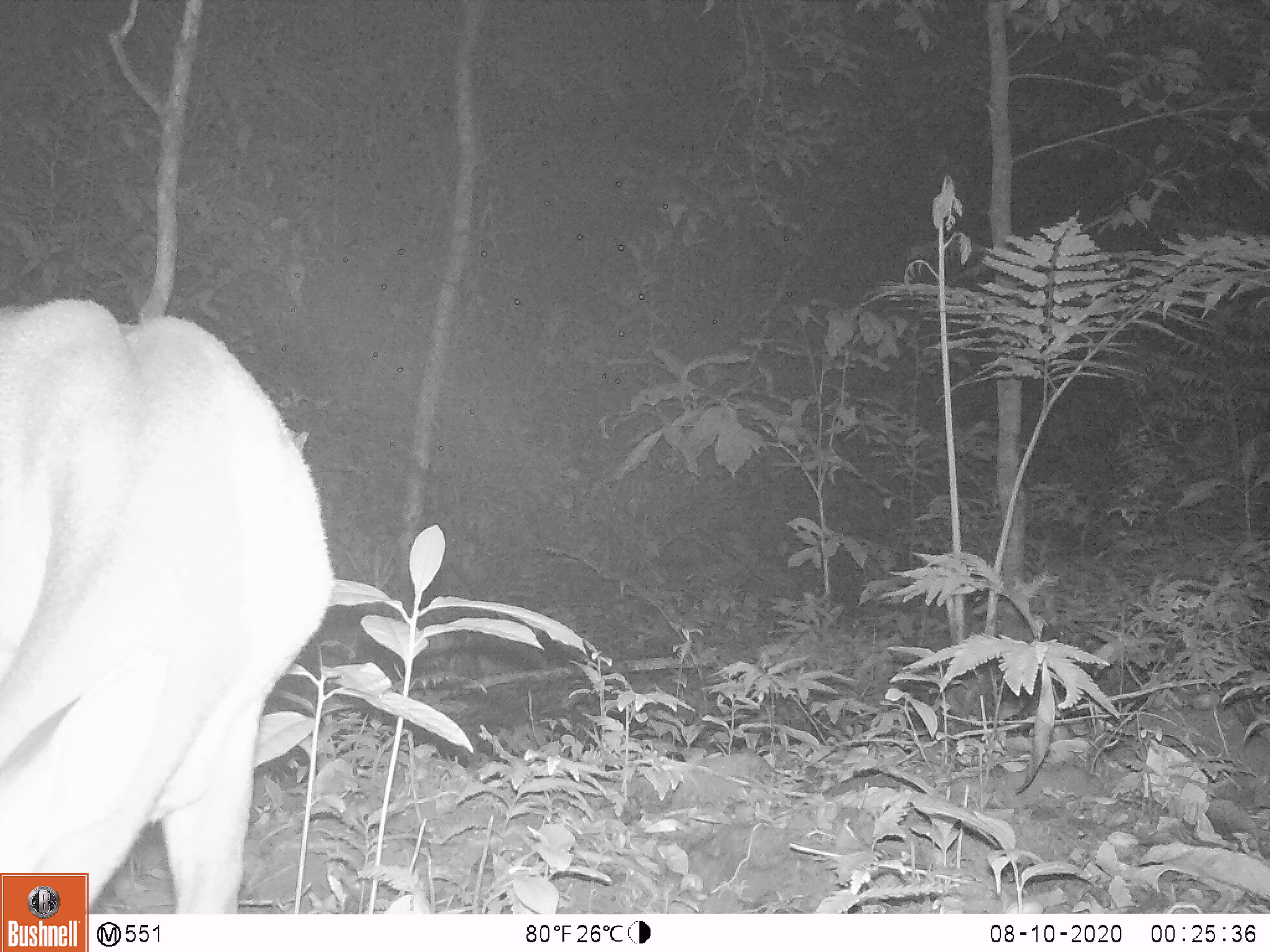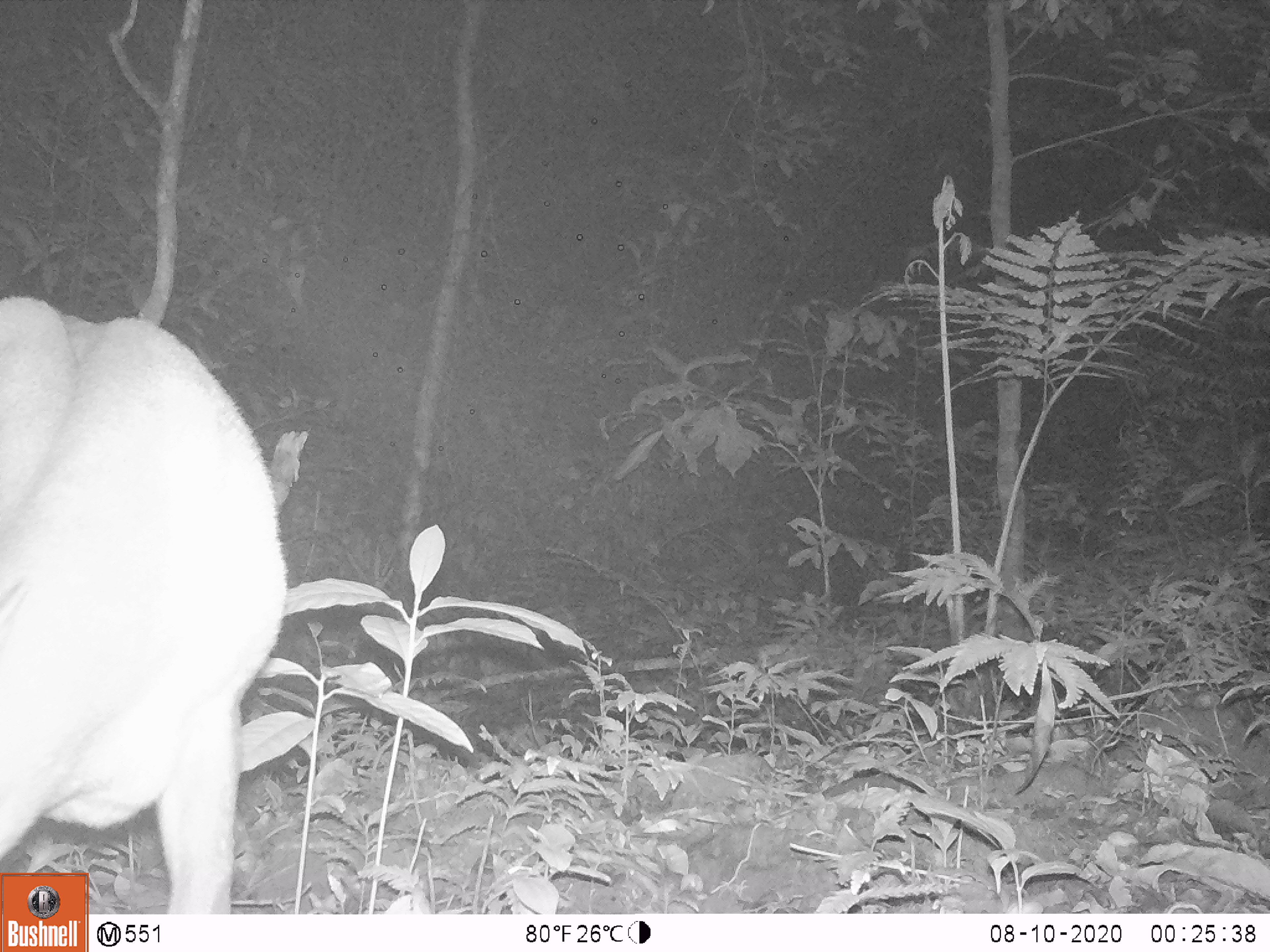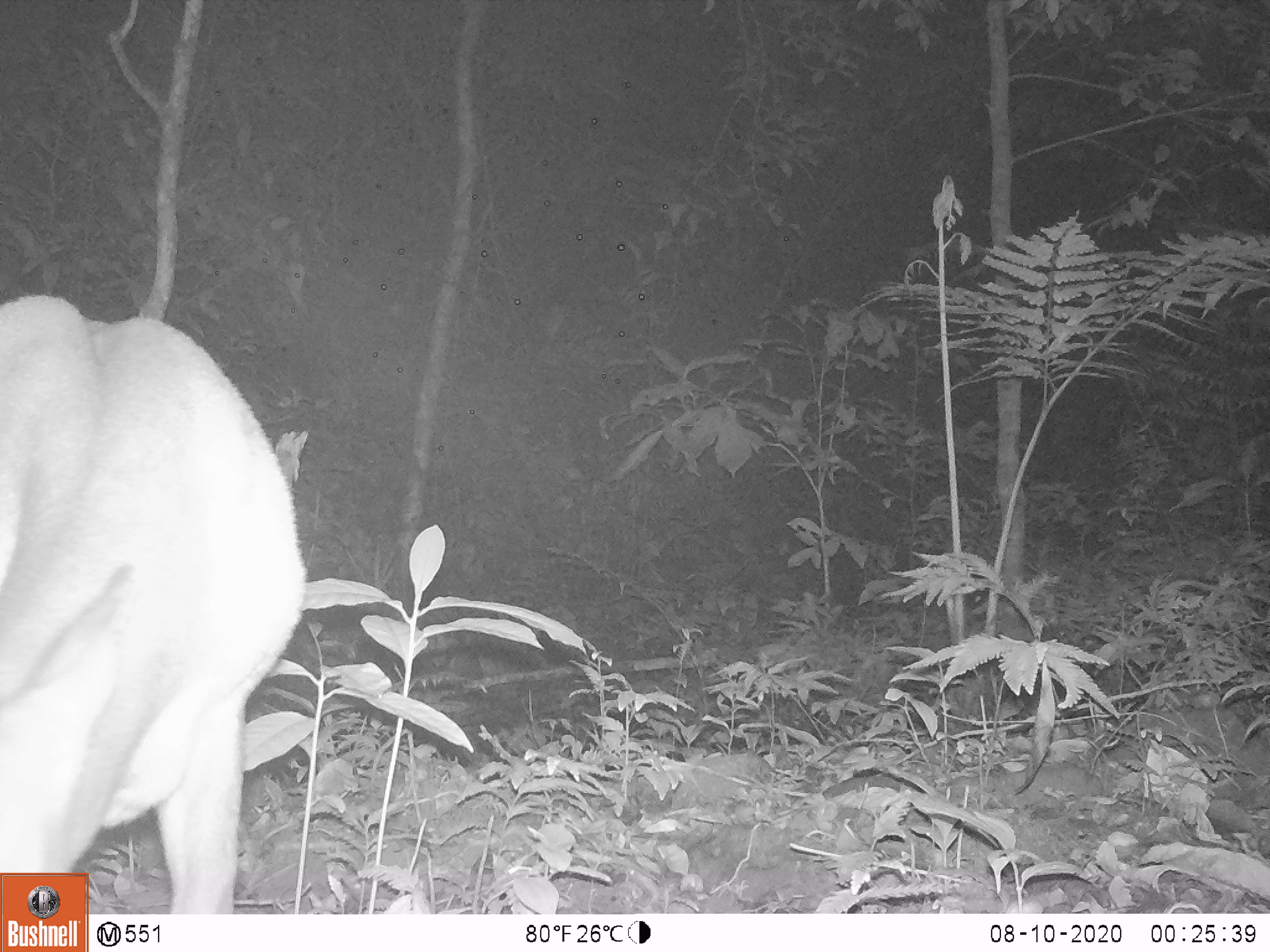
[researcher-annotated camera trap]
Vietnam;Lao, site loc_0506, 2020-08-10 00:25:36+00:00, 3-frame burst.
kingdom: Animalia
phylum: Chordata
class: Mammalia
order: Artiodactyla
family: Cervidae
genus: Muntiacus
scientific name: Muntiacus vuquangensis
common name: large-antlered muntjac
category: large antlered muntjac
Large antlered muntjac (large-antlered muntjac) (Muntiacus vuquangensis). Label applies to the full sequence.